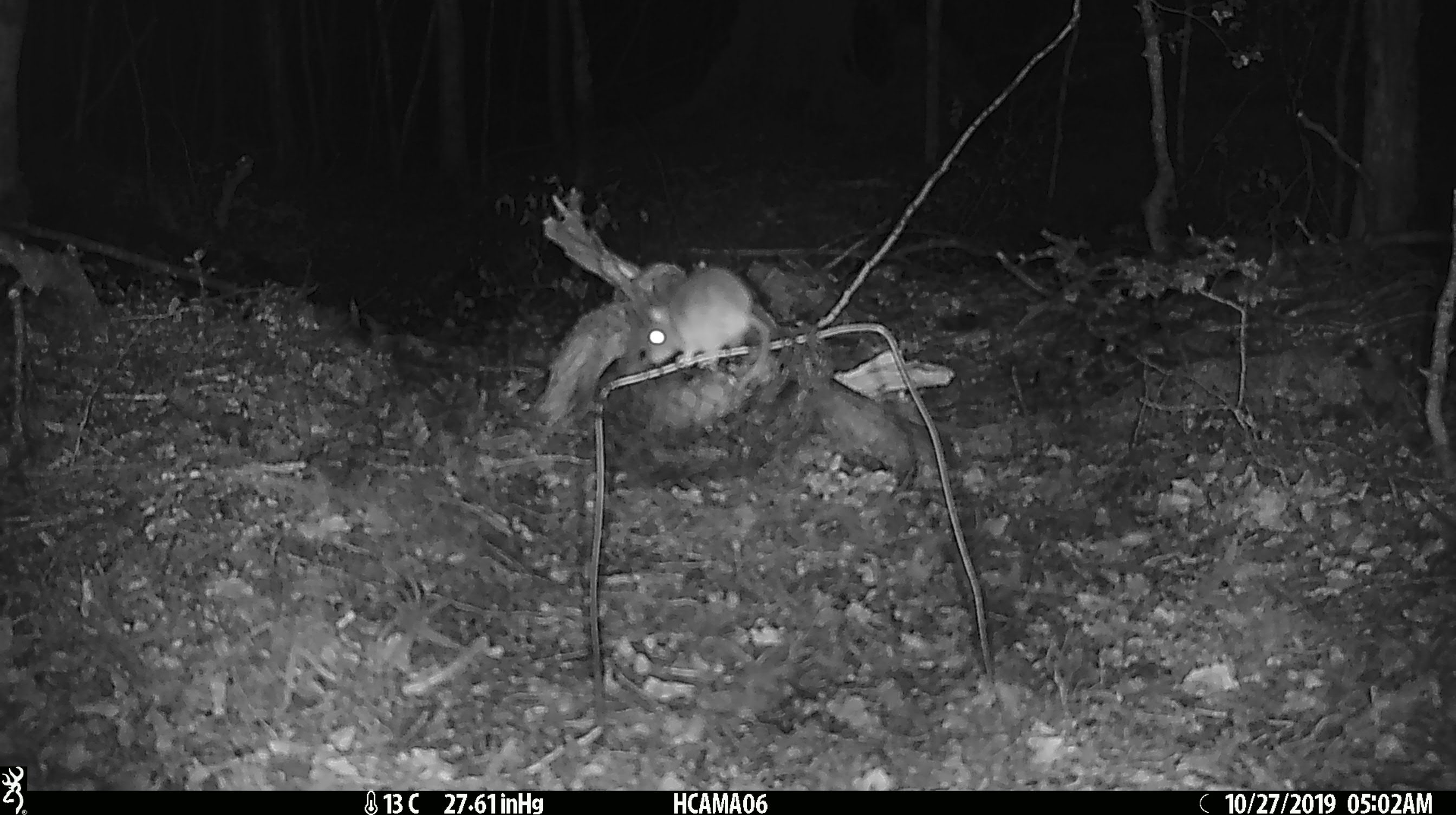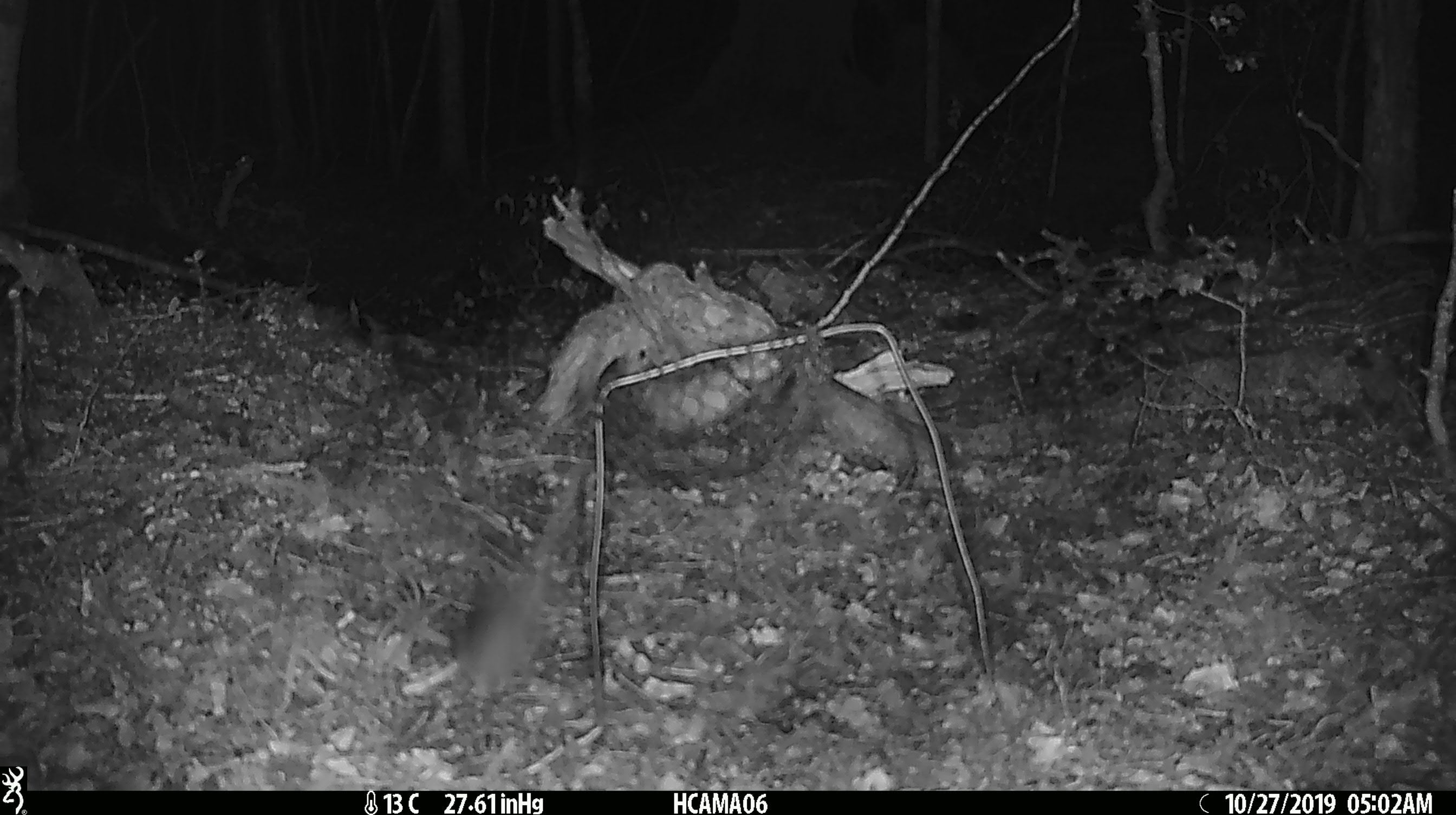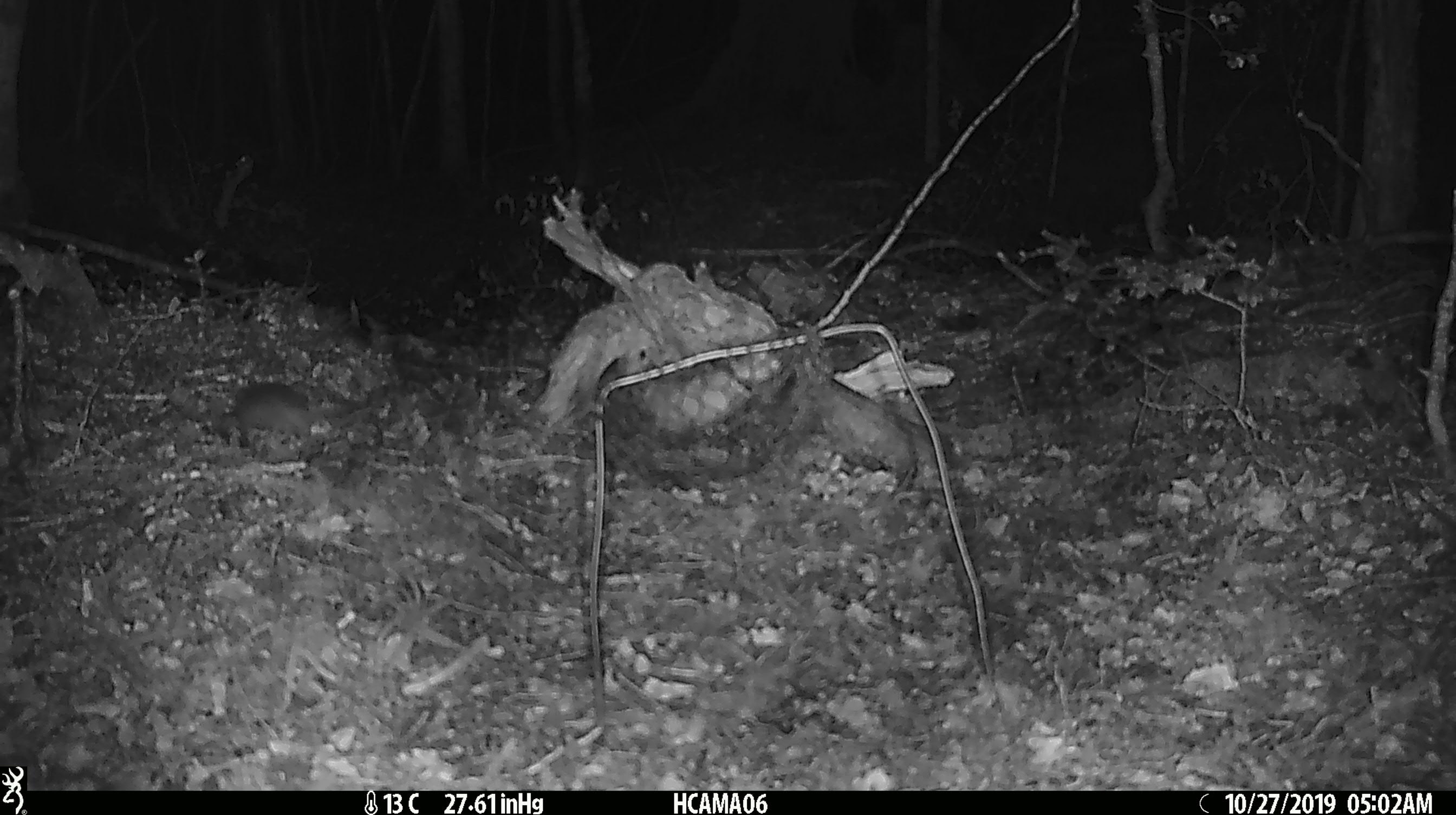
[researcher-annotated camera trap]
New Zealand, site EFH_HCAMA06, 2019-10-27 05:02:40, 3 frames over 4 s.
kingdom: Animalia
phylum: Chordata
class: Mammalia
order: Rodentia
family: Muridae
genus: Mus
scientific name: Mus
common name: mouse